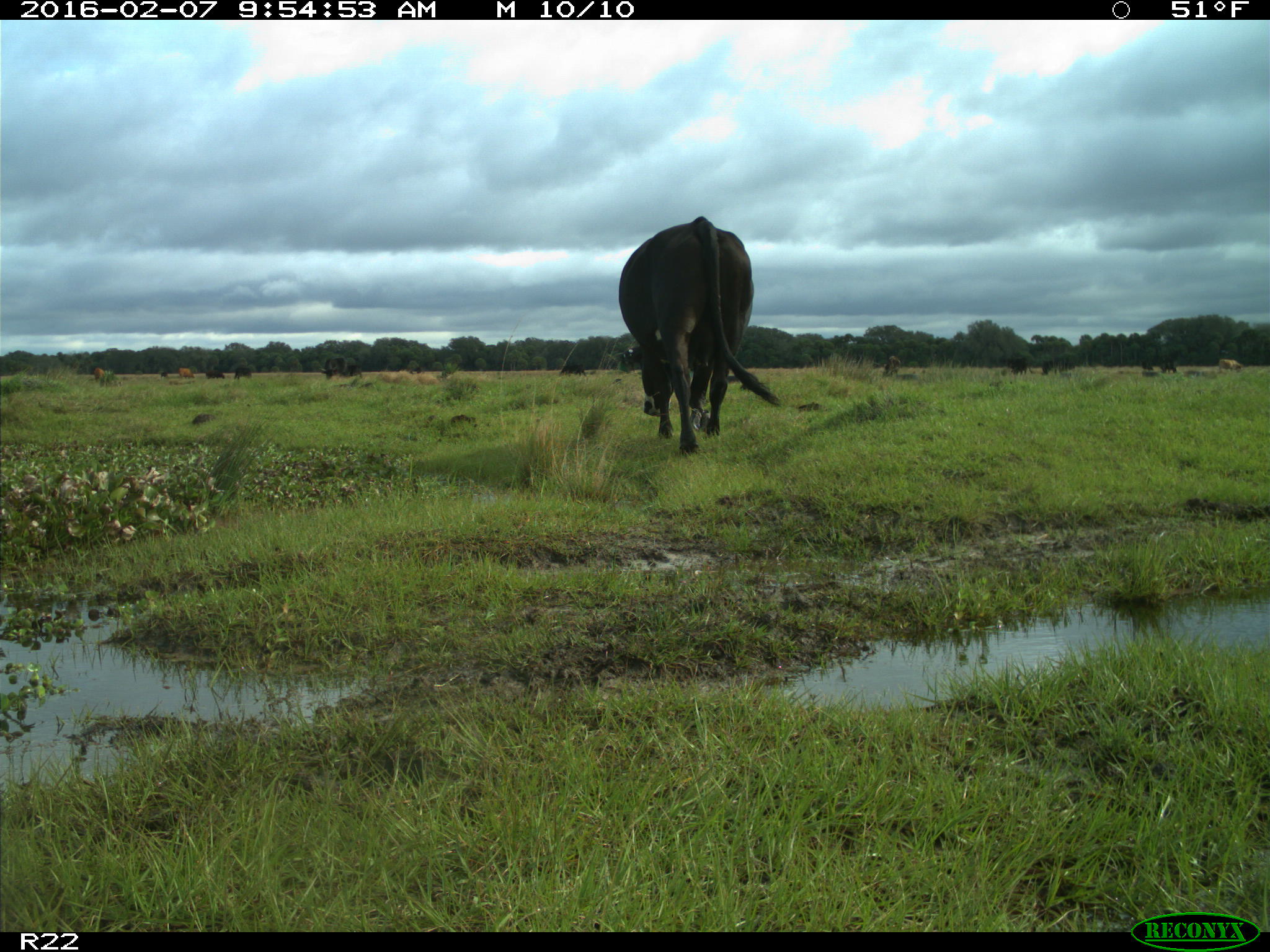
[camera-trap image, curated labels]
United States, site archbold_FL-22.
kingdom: Animalia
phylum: Chordata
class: Mammalia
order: Artiodactyla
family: Bovidae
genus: Bos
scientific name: Bos taurus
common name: domestic cow